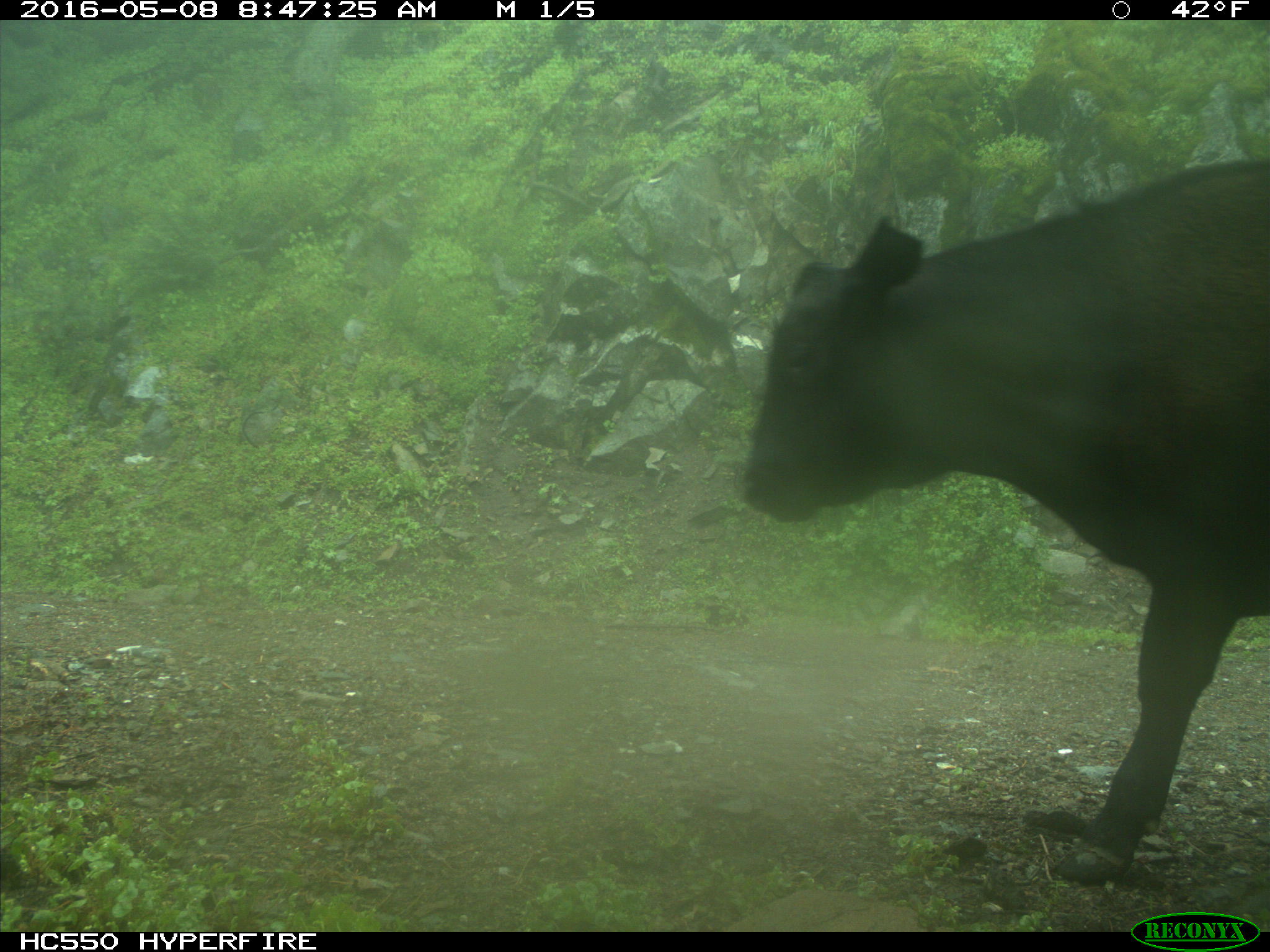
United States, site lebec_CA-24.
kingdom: Animalia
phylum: Chordata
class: Mammalia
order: Artiodactyla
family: Bovidae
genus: Bos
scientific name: Bos taurus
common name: domestic cow